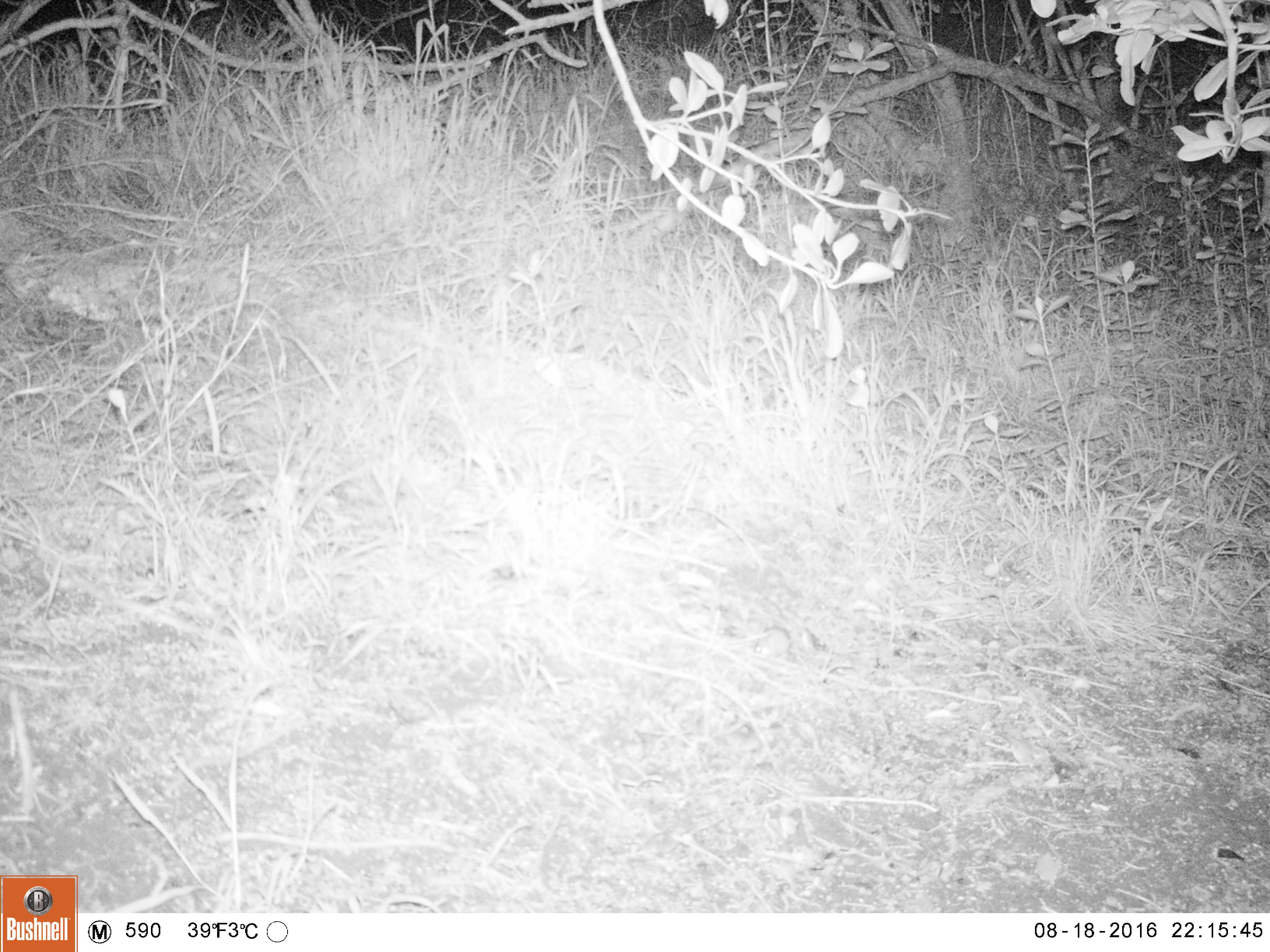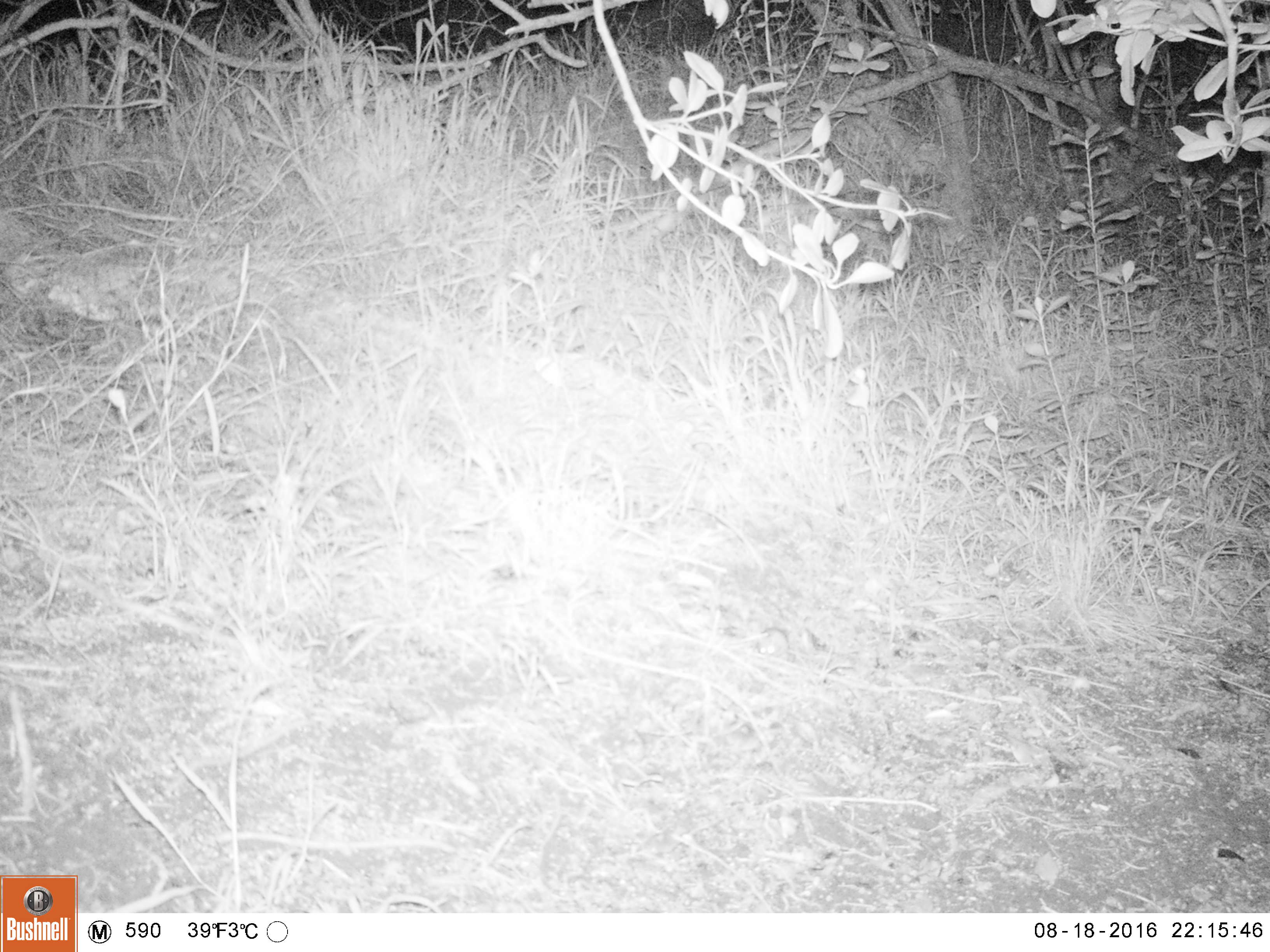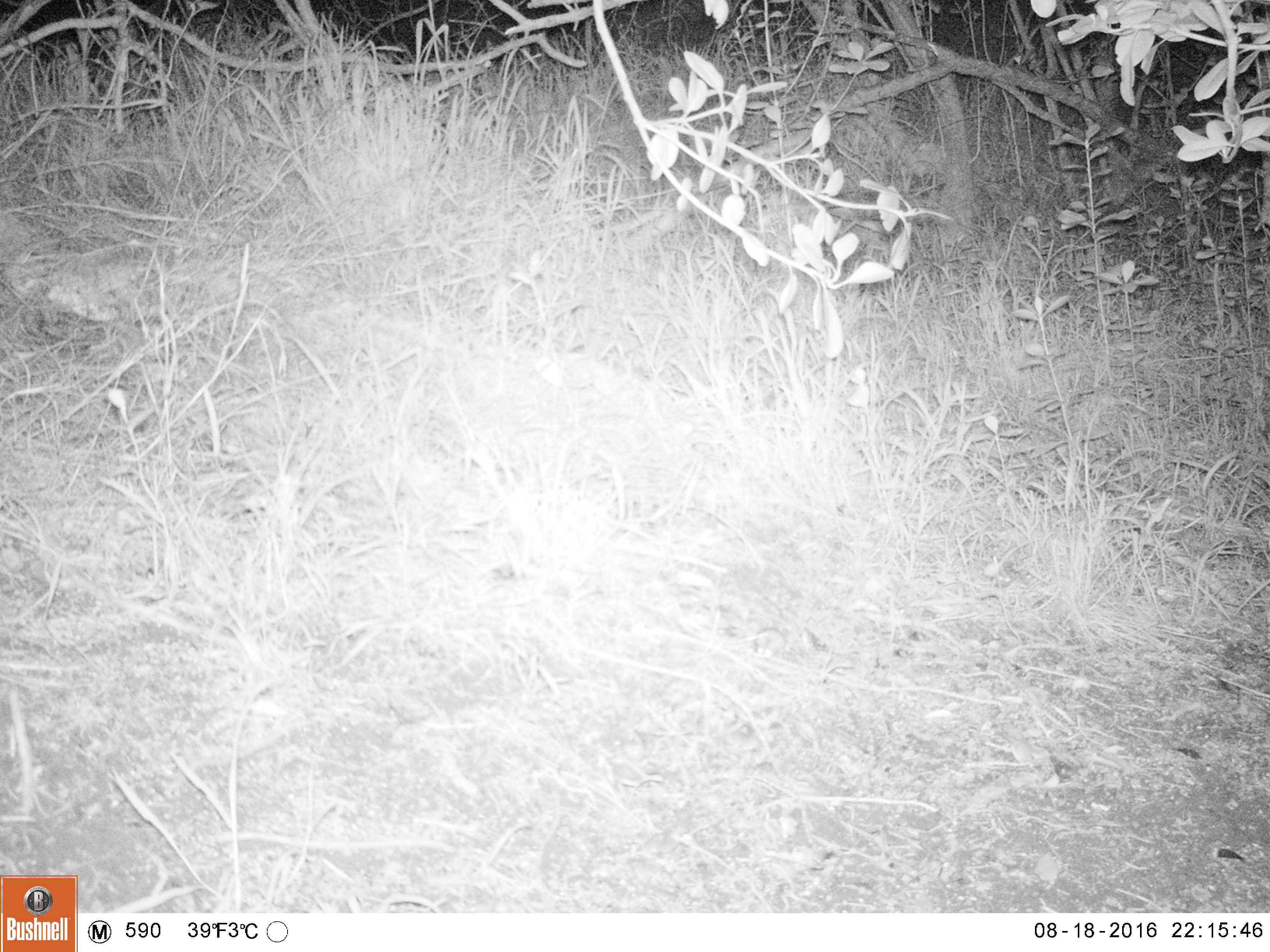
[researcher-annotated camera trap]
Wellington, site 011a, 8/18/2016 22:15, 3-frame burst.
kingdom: Animalia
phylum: Chordata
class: Mammalia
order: Rodentia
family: Muridae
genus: Mus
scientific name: Mus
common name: mouse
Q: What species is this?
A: Mouse (Mus).